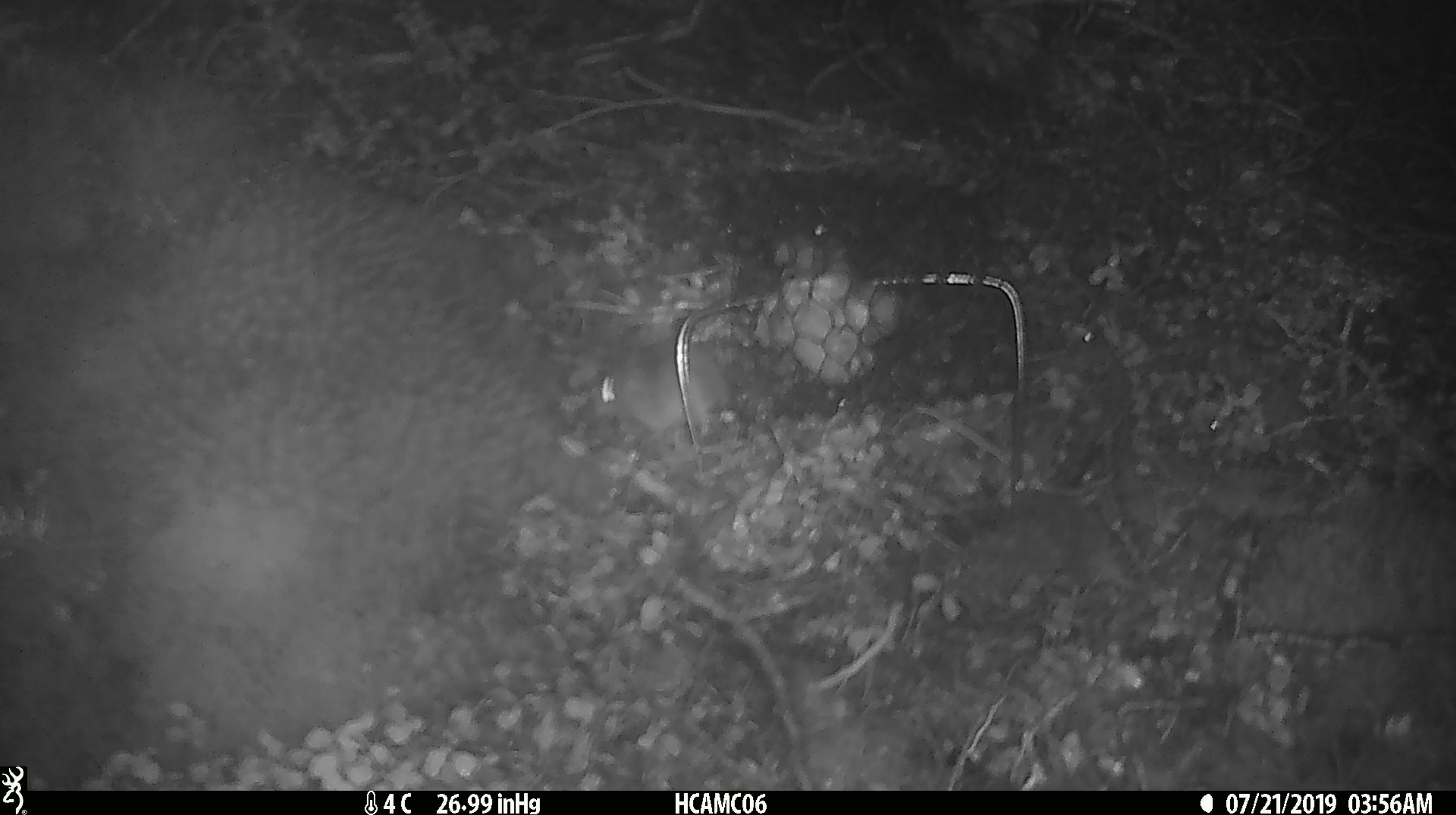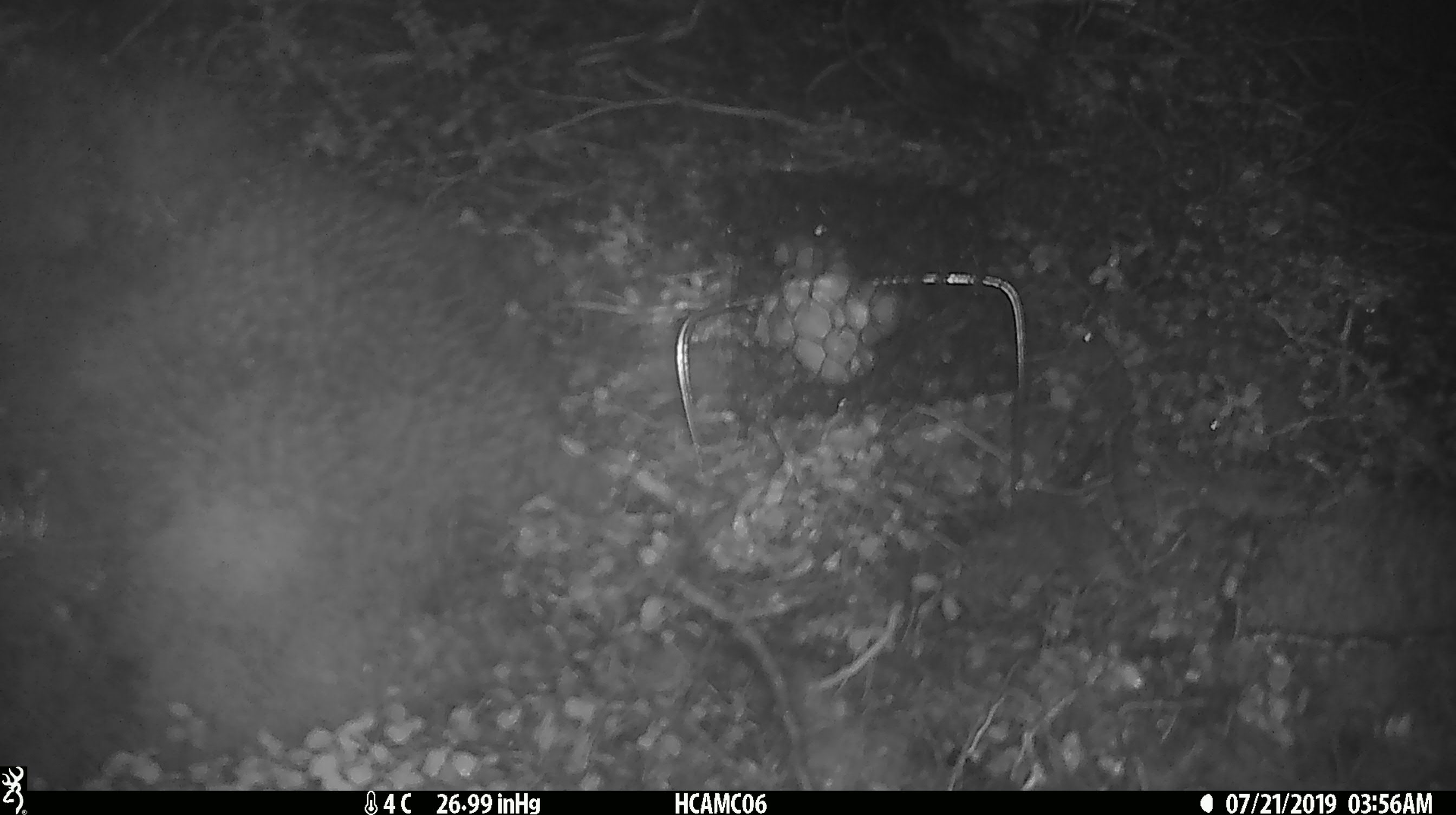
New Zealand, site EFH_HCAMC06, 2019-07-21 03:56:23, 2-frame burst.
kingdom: Animalia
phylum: Chordata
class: Mammalia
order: Rodentia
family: Muridae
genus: Mus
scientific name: Mus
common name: mouse